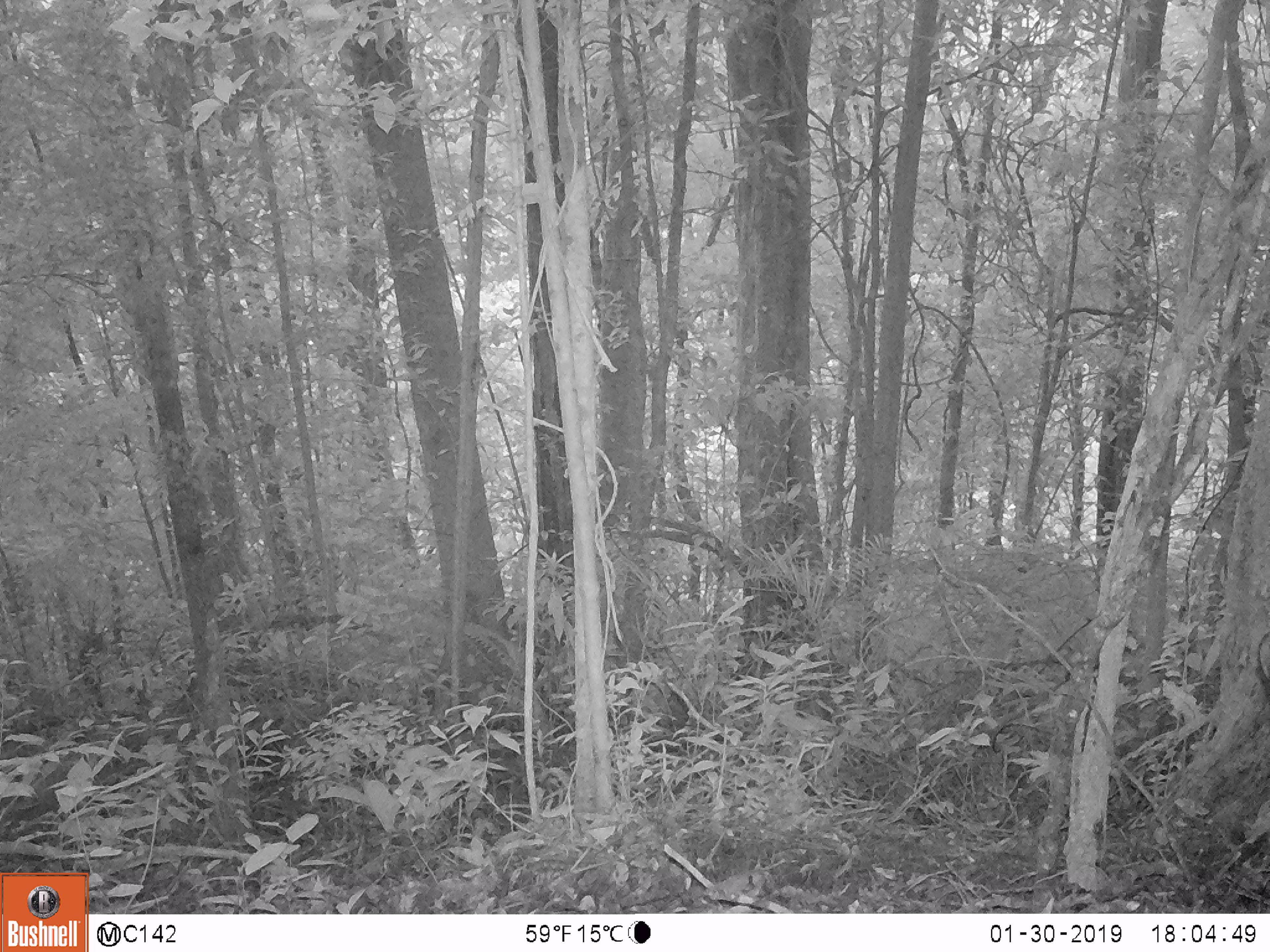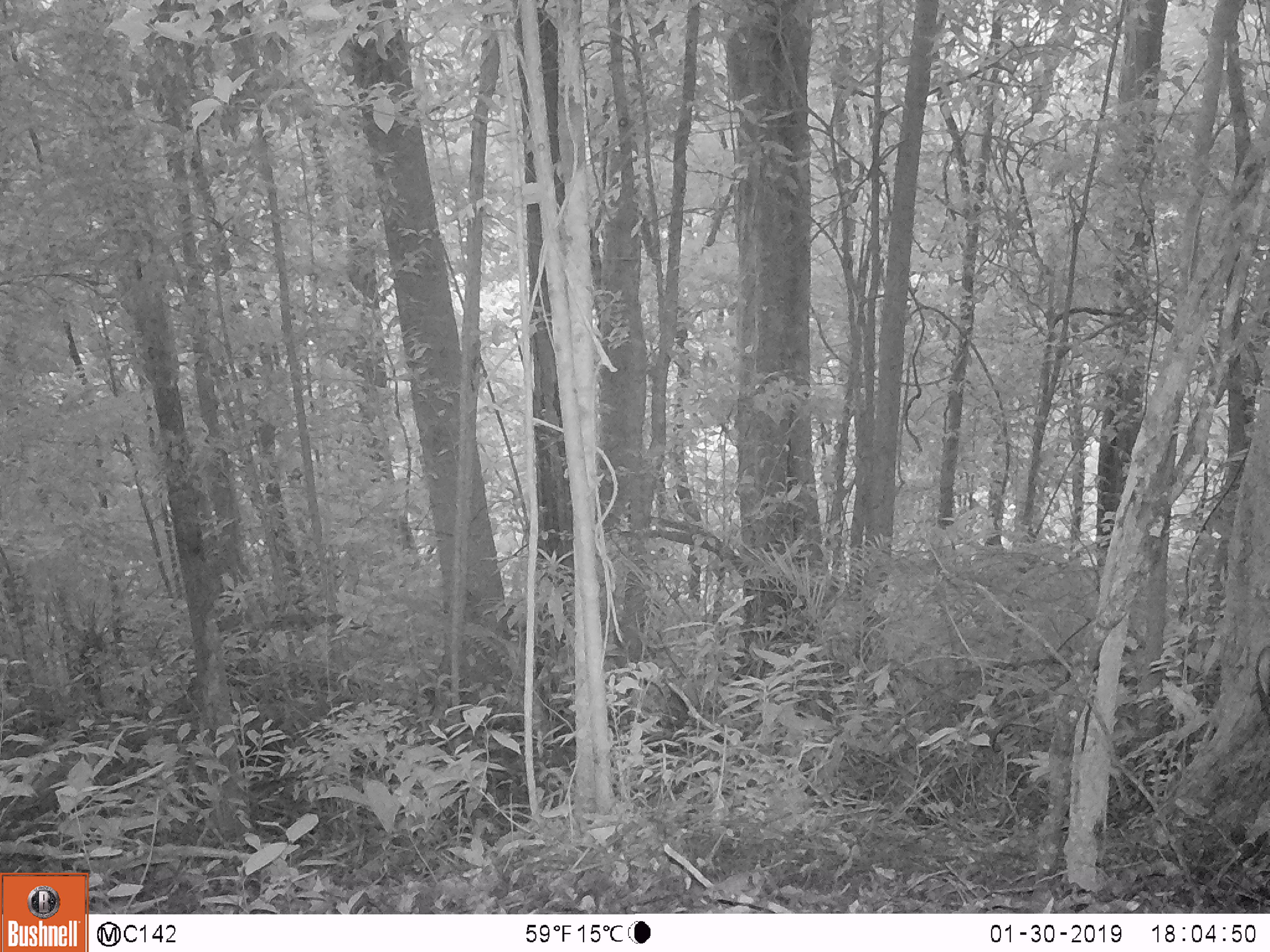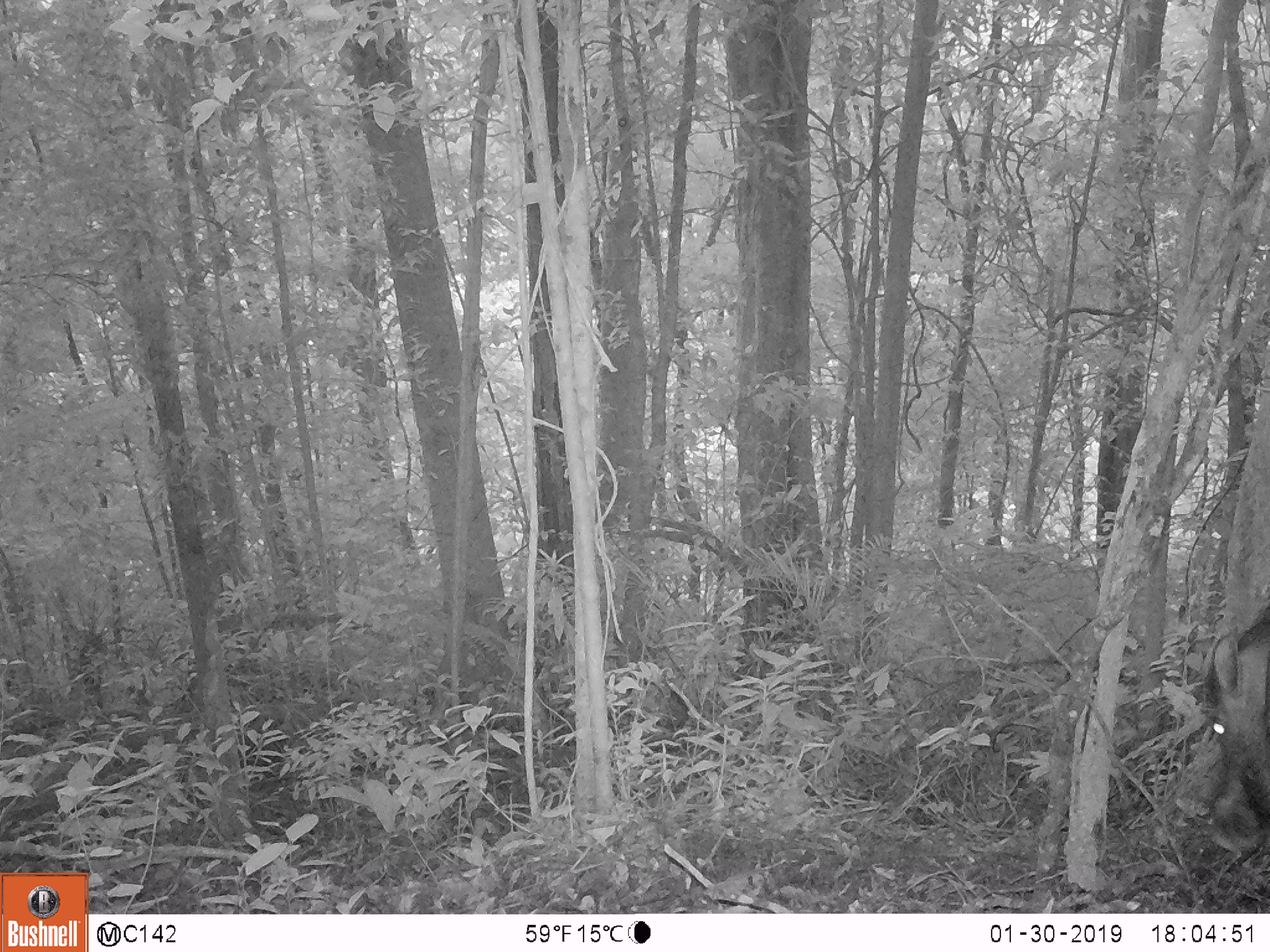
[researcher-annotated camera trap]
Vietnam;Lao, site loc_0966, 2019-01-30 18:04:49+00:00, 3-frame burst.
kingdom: Animalia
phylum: Chordata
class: Mammalia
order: Artiodactyla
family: Suidae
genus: Sus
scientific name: Sus scrofa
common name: eurasian wild pig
Eurasian wild pig (Sus scrofa). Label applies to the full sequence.